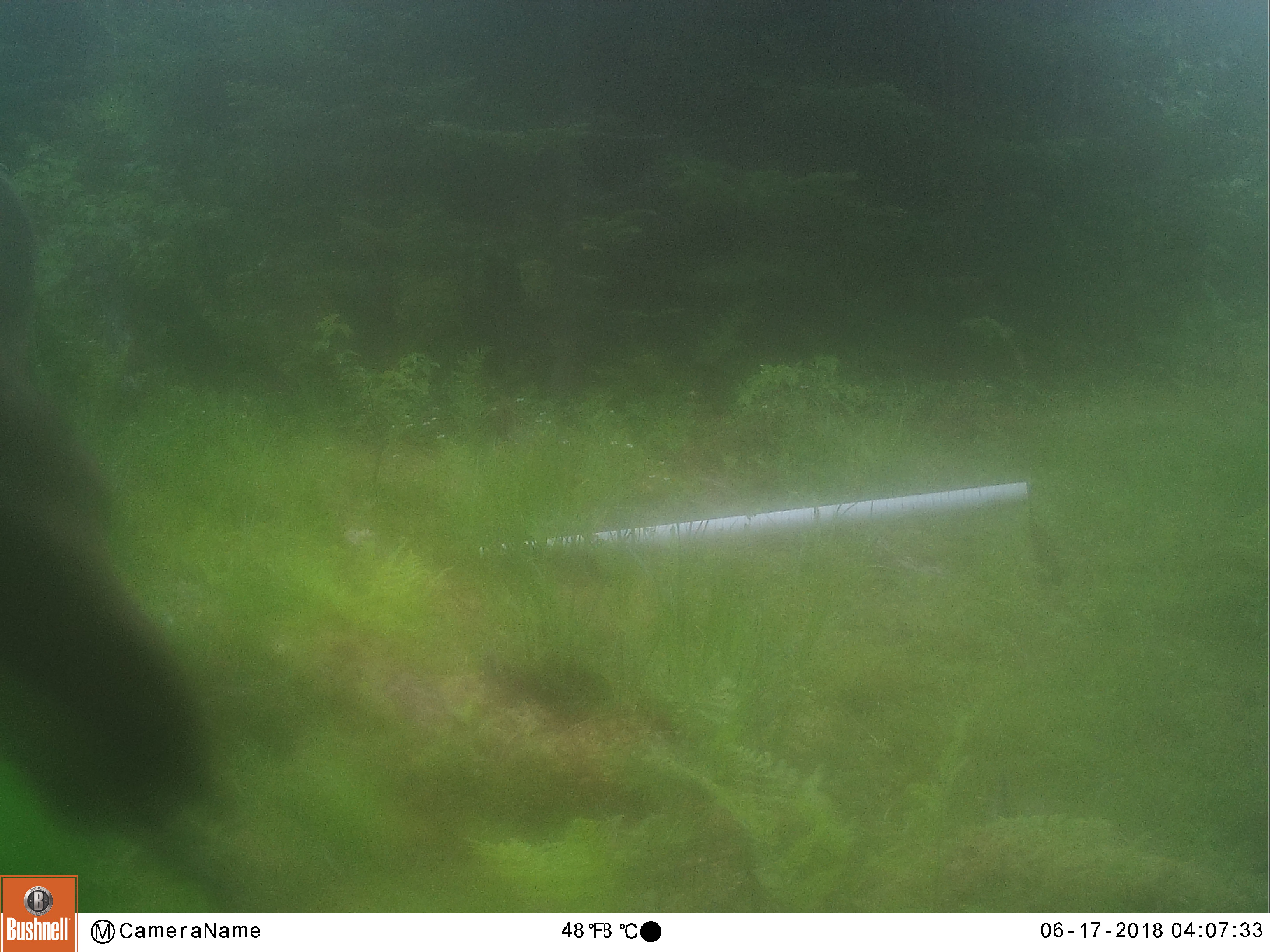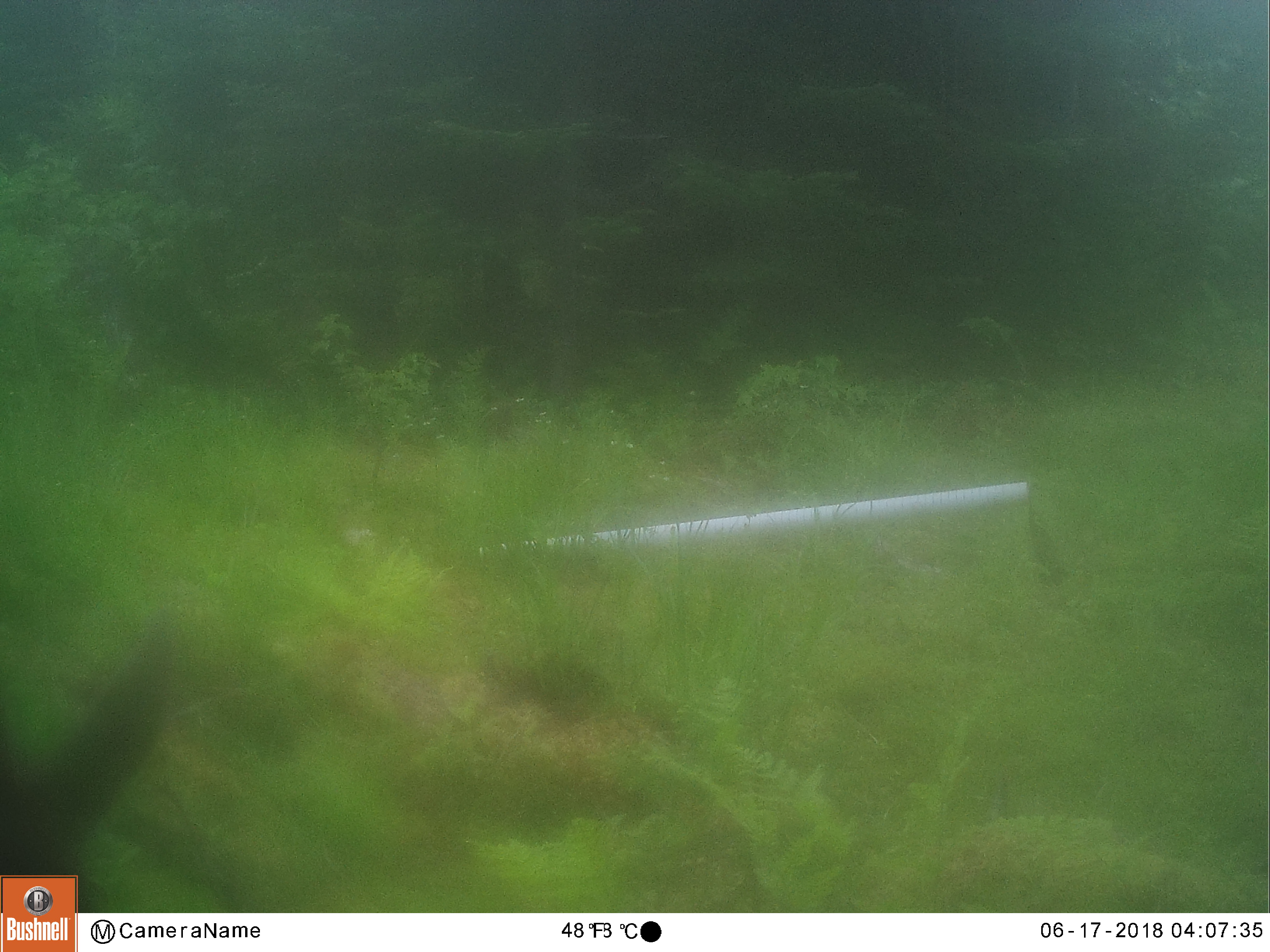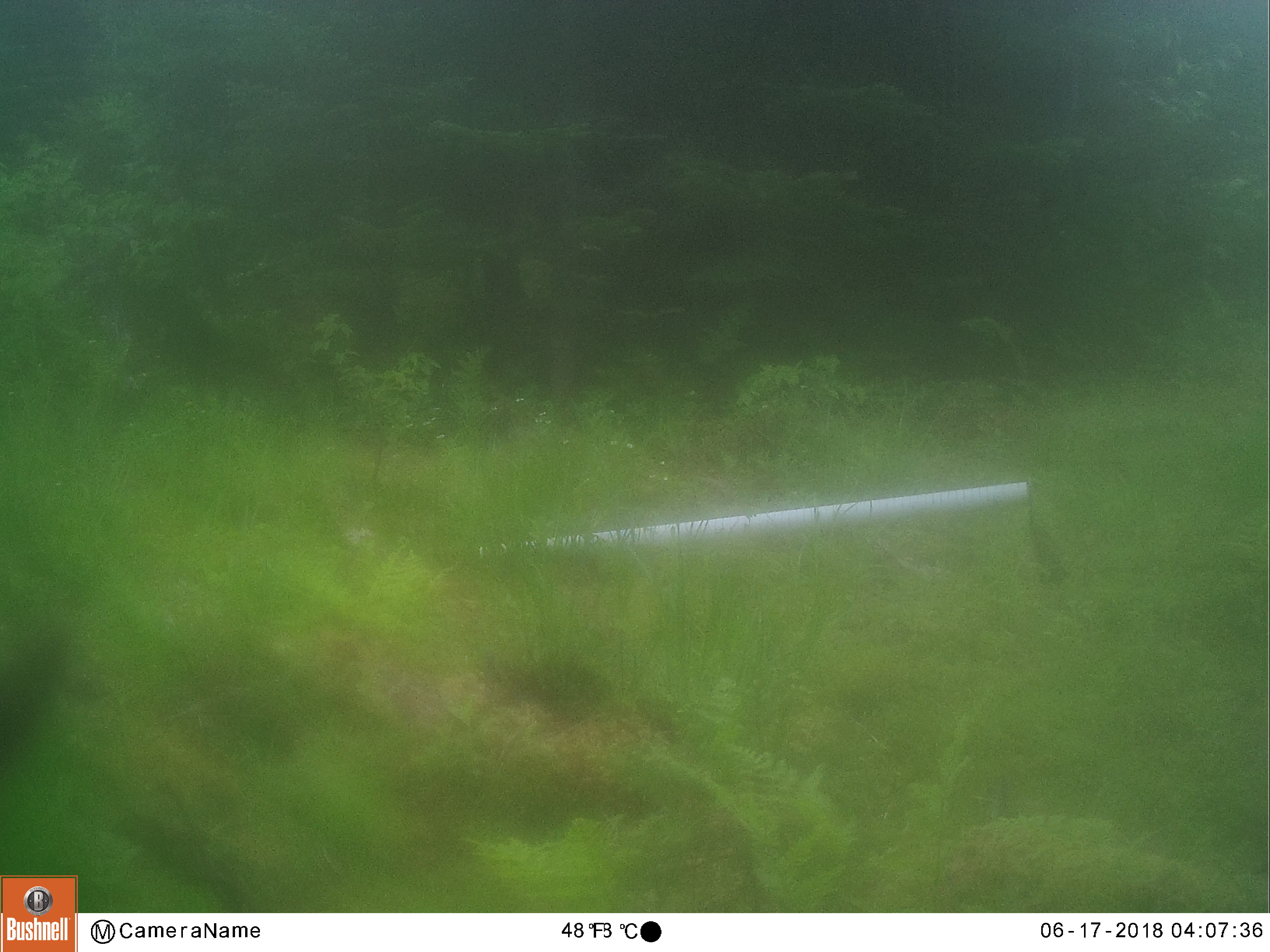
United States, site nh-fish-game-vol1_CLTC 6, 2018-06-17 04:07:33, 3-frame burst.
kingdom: Animalia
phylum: Chordata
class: Mammalia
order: Artiodactyla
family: Cervidae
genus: Alces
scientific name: Alces alces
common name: moose